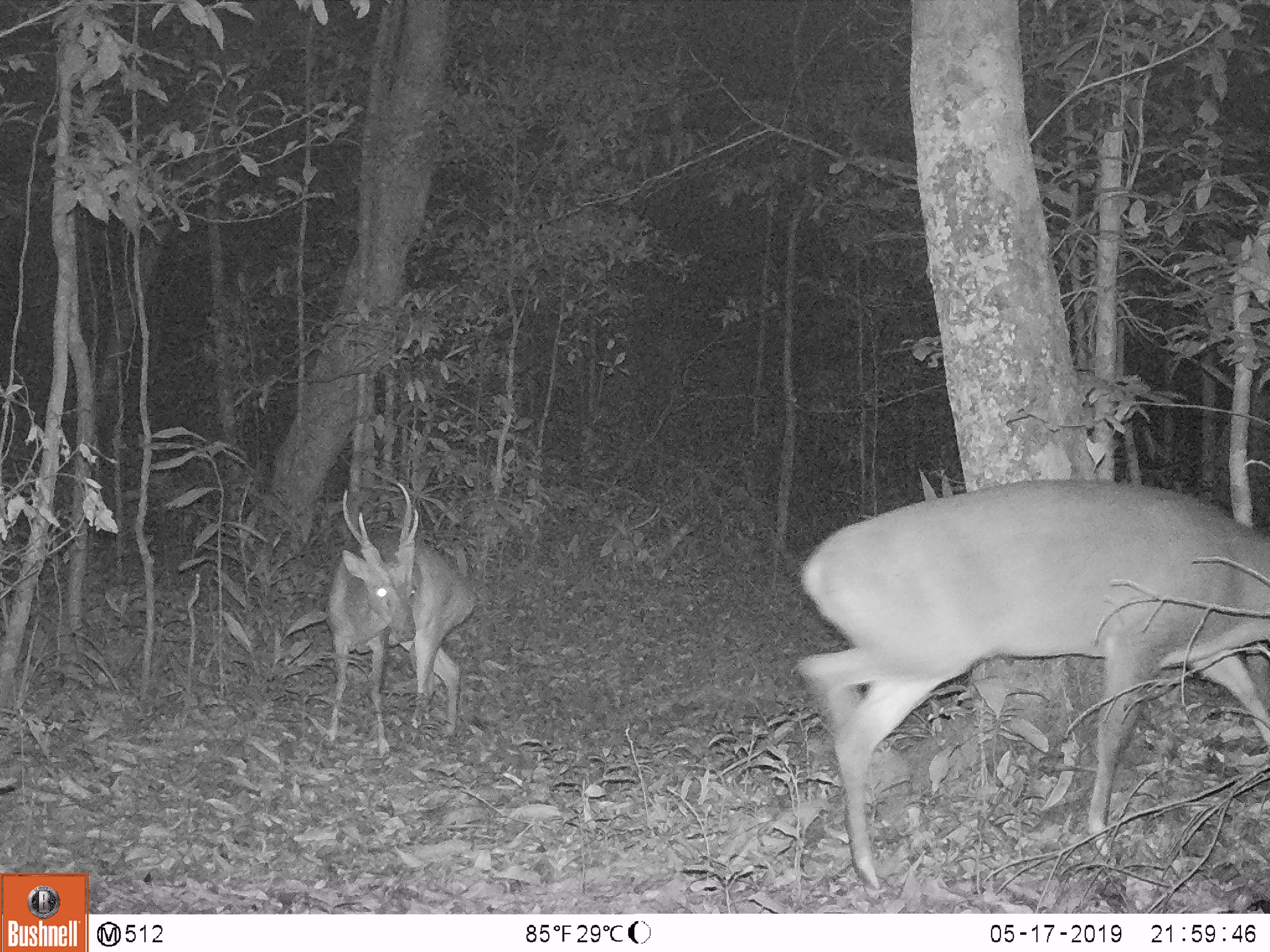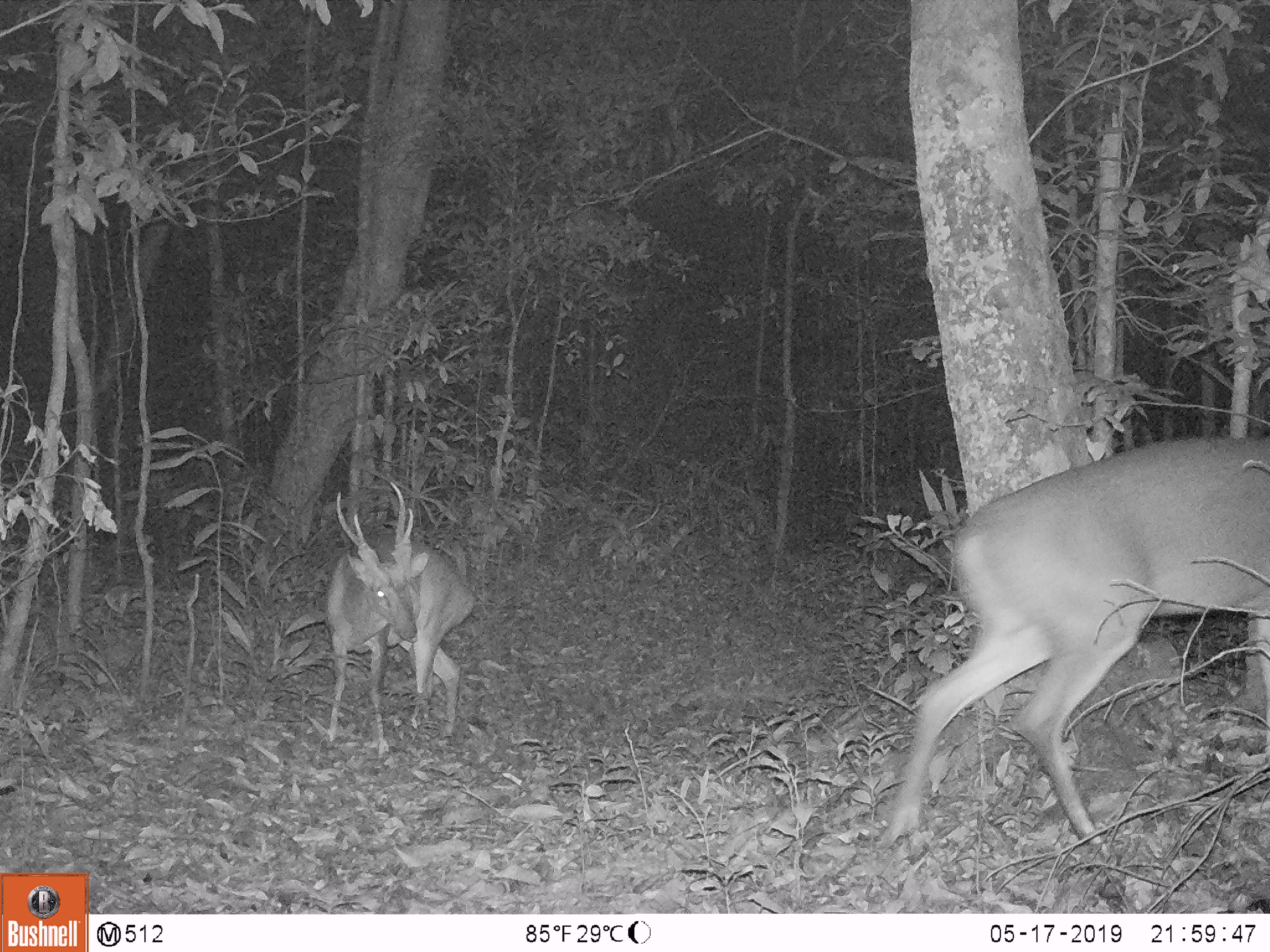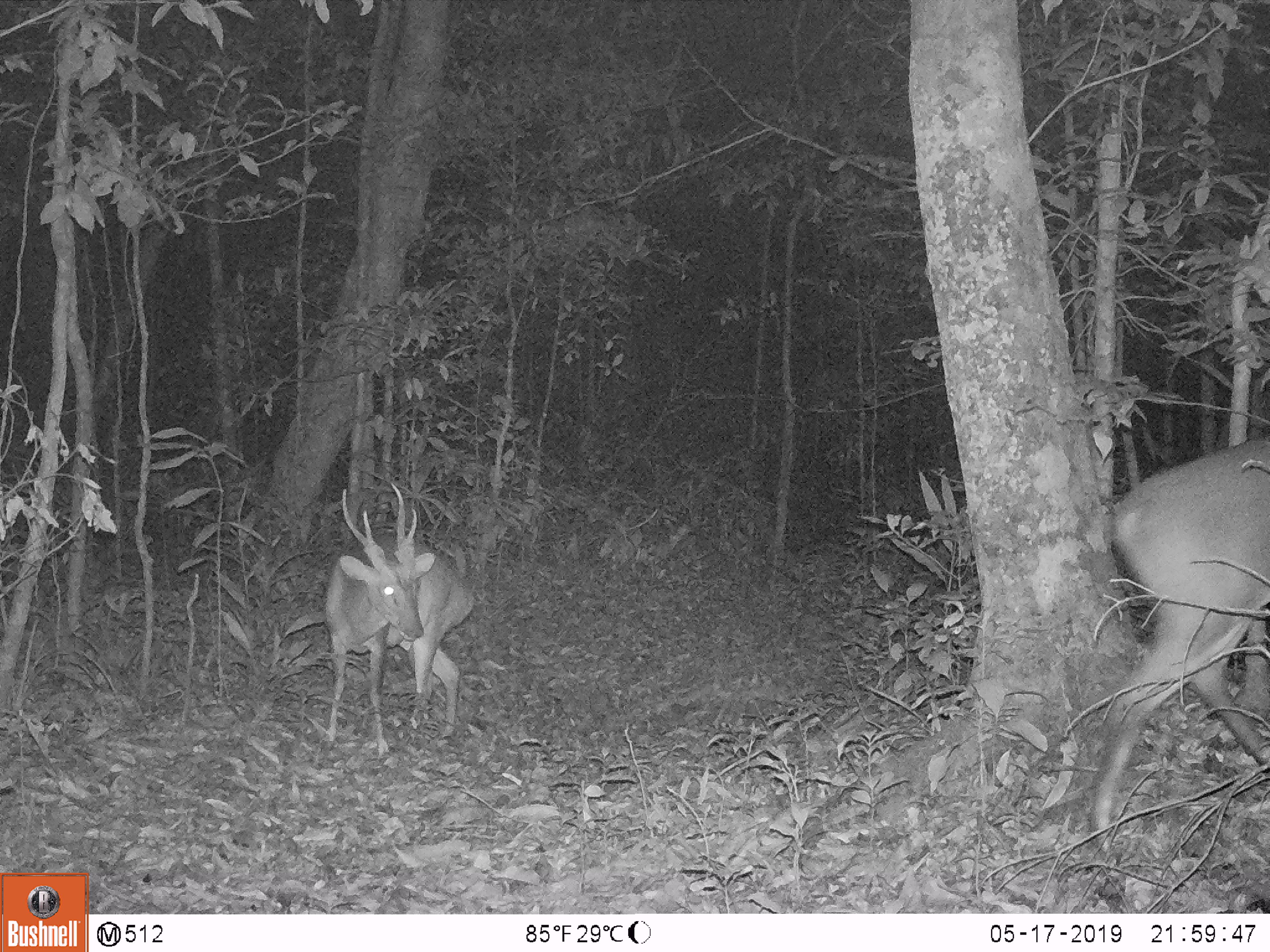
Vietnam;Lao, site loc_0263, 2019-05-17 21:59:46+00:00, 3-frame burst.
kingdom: Animalia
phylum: Chordata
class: Mammalia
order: Artiodactyla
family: Cervidae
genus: Muntiacus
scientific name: Muntiacus vuquangensis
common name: large-antlered muntjac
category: large antlered muntjac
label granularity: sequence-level